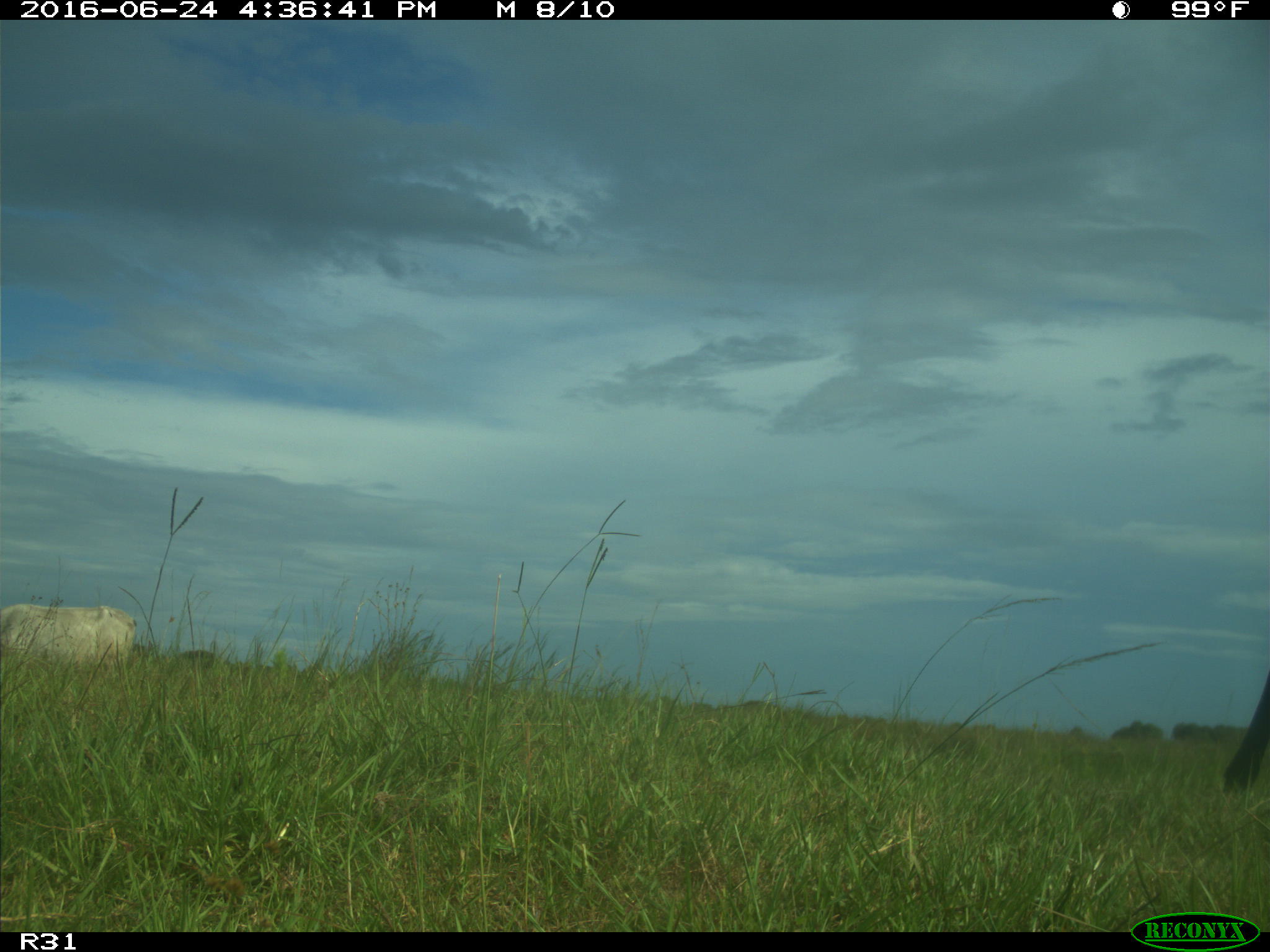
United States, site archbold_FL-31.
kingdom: Animalia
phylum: Chordata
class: Mammalia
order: Artiodactyla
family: Bovidae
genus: Bos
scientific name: Bos taurus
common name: domestic cow